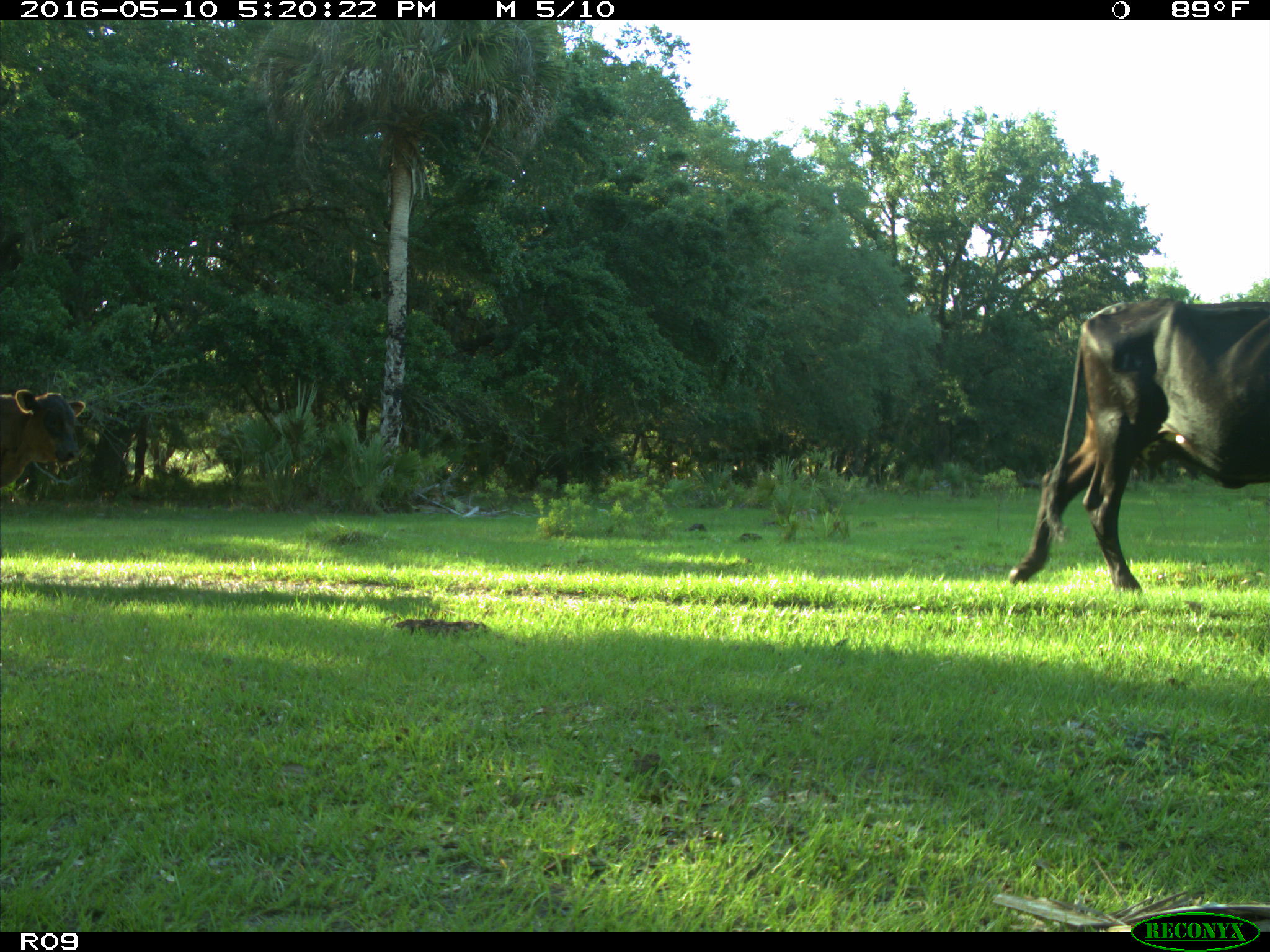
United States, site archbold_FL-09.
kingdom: Animalia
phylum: Chordata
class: Mammalia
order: Artiodactyla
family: Bovidae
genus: Bos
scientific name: Bos taurus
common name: domestic cow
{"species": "Bos taurus (domestic cow)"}